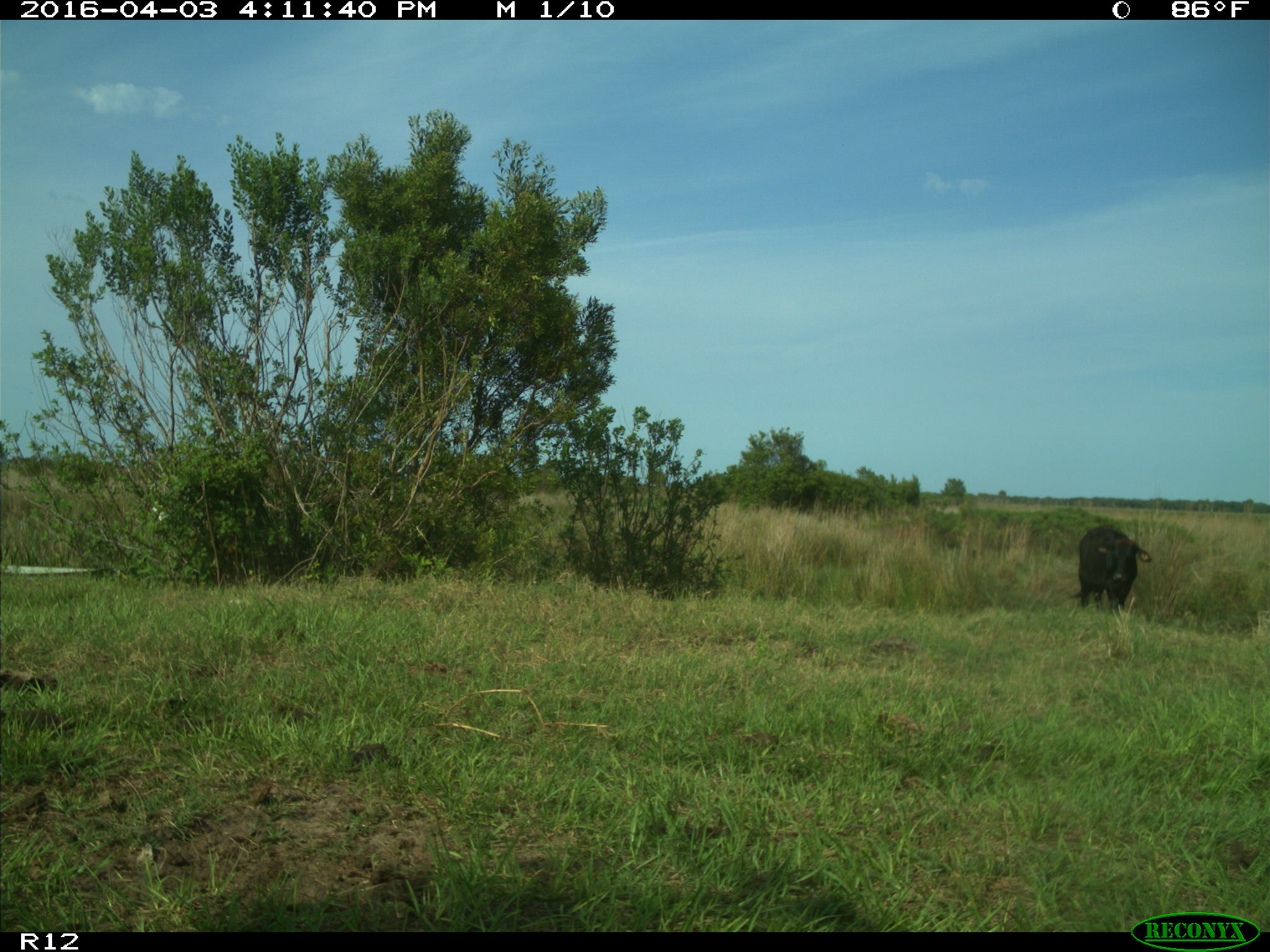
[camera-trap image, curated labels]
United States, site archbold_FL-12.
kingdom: Animalia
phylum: Chordata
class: Mammalia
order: Artiodactyla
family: Bovidae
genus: Bos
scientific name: Bos taurus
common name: domestic cow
Bos taurus (domestic cow).